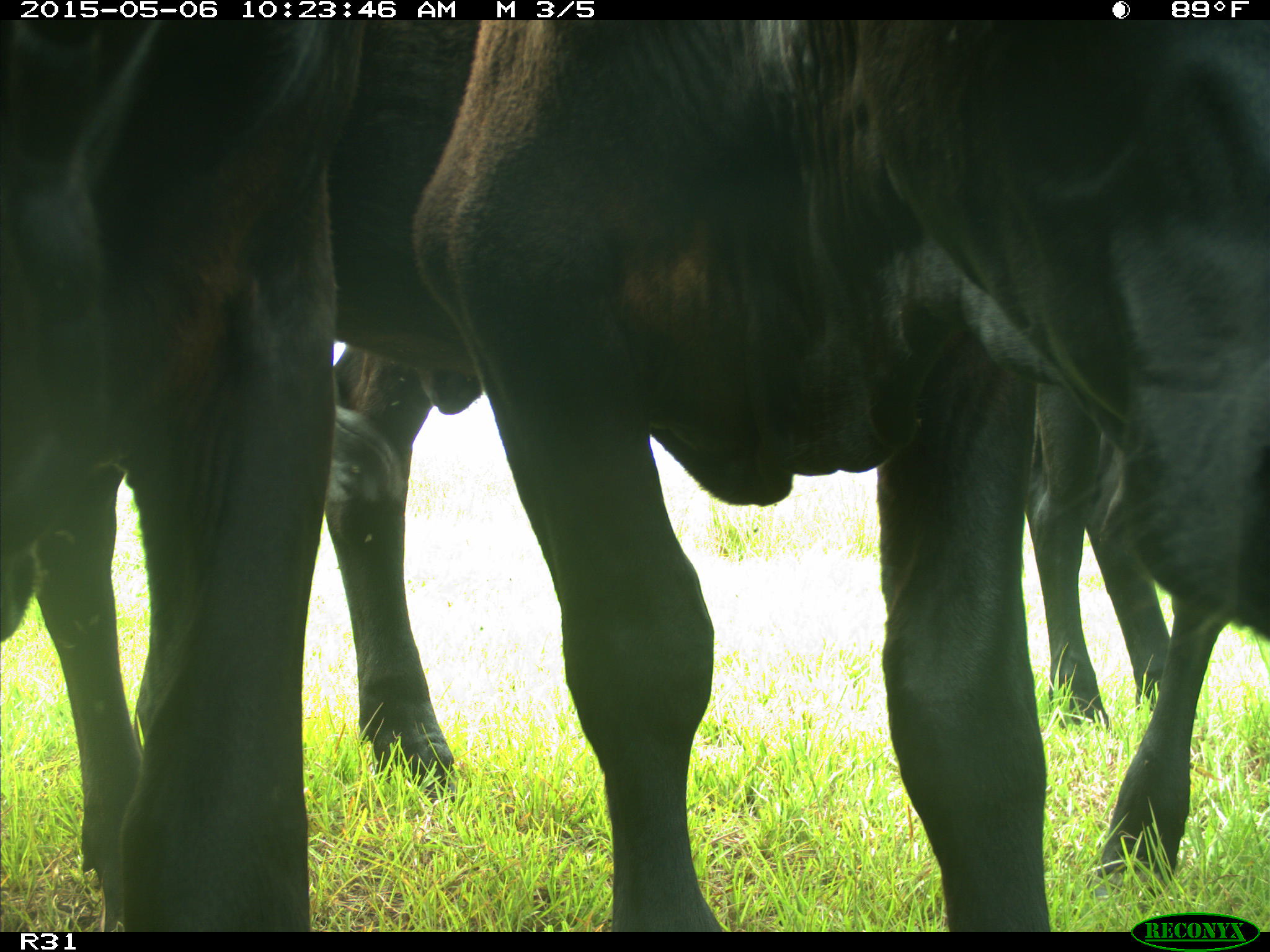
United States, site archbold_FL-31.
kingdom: Animalia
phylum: Chordata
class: Mammalia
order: Artiodactyla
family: Bovidae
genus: Bos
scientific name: Bos taurus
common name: domestic cow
Bos taurus (domestic cow).